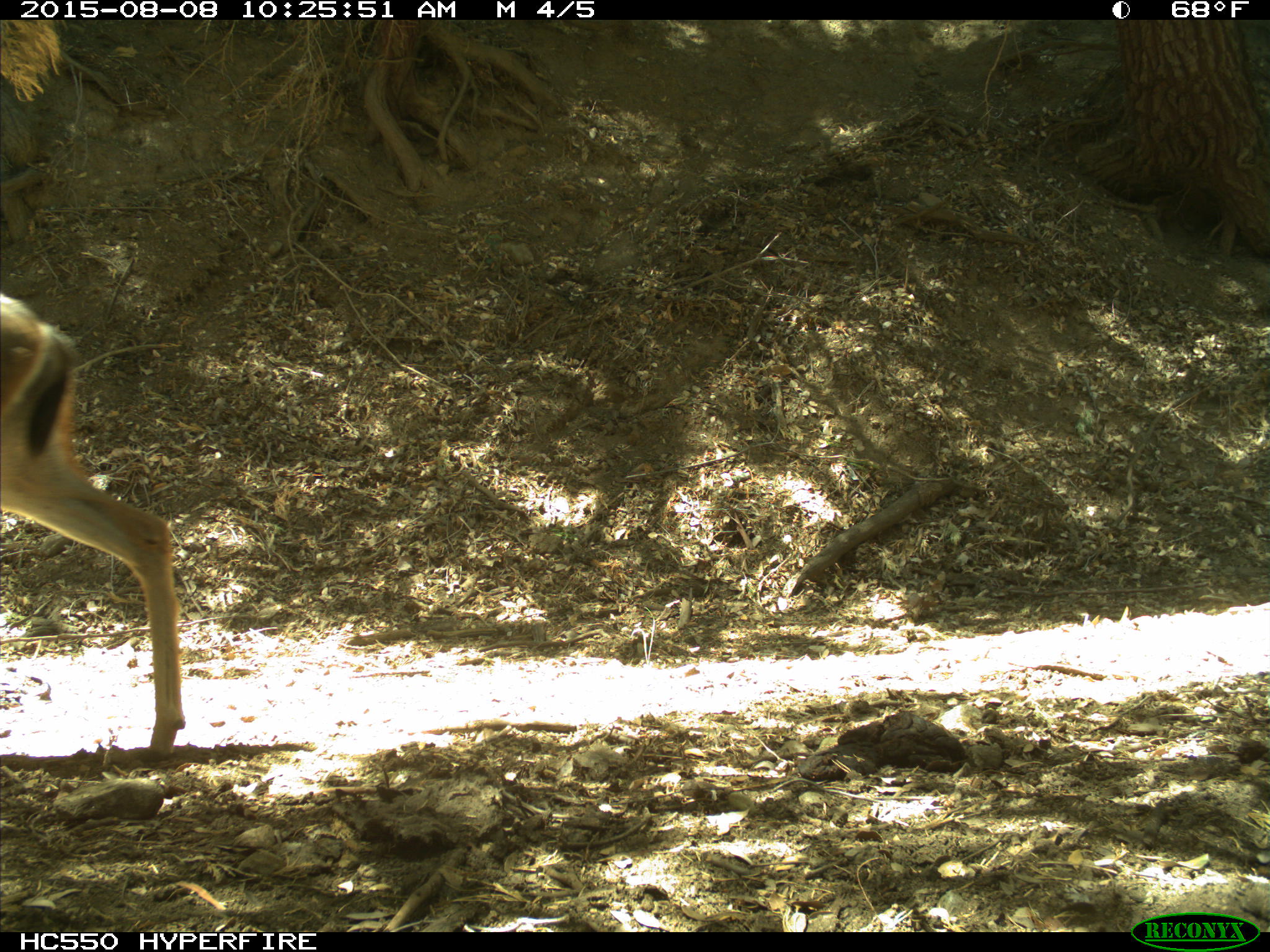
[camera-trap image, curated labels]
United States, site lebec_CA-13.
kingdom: Animalia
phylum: Chordata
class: Mammalia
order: Artiodactyla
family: Cervidae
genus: Odocoileus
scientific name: Odocoileus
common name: deer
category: unidentified deer